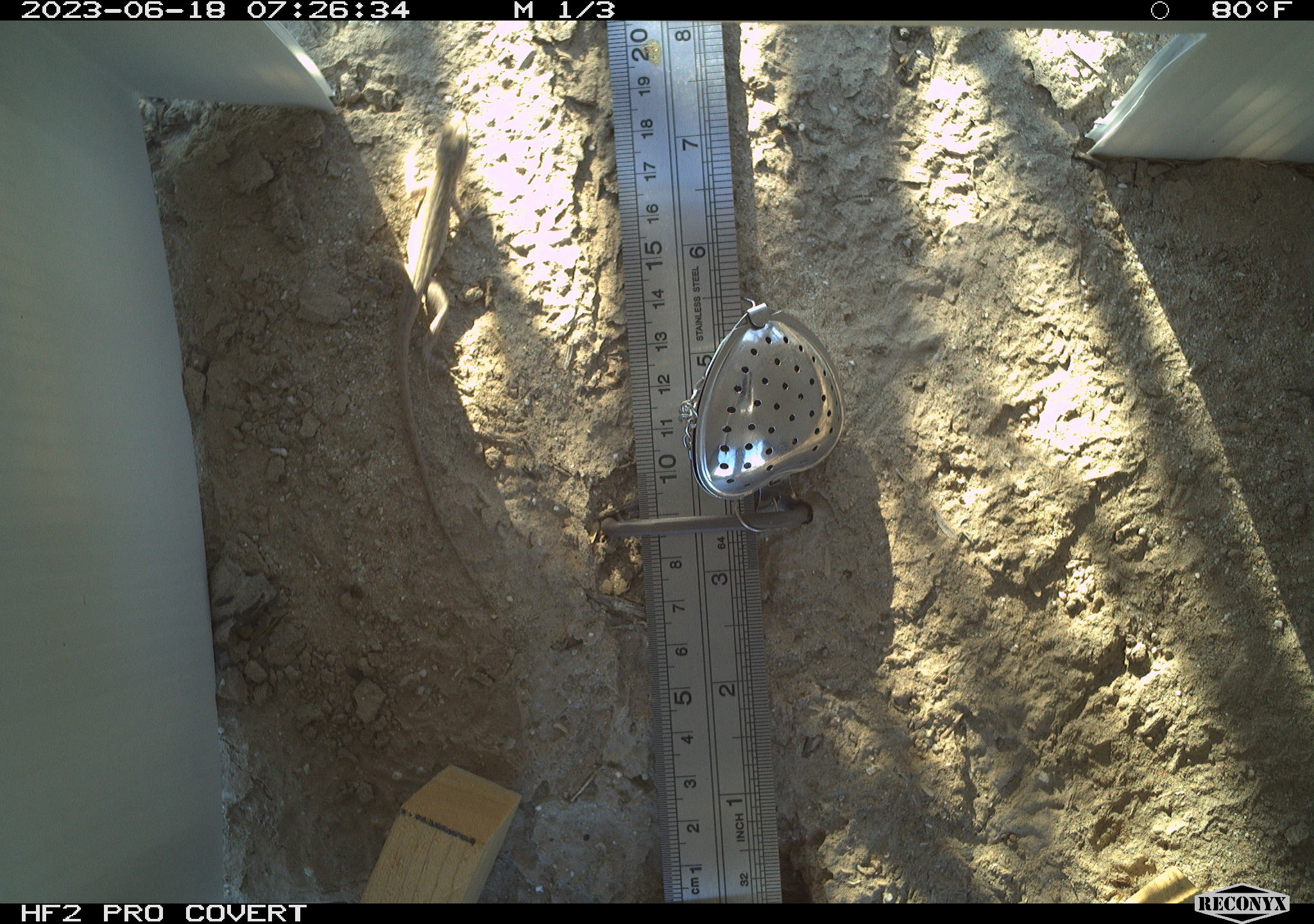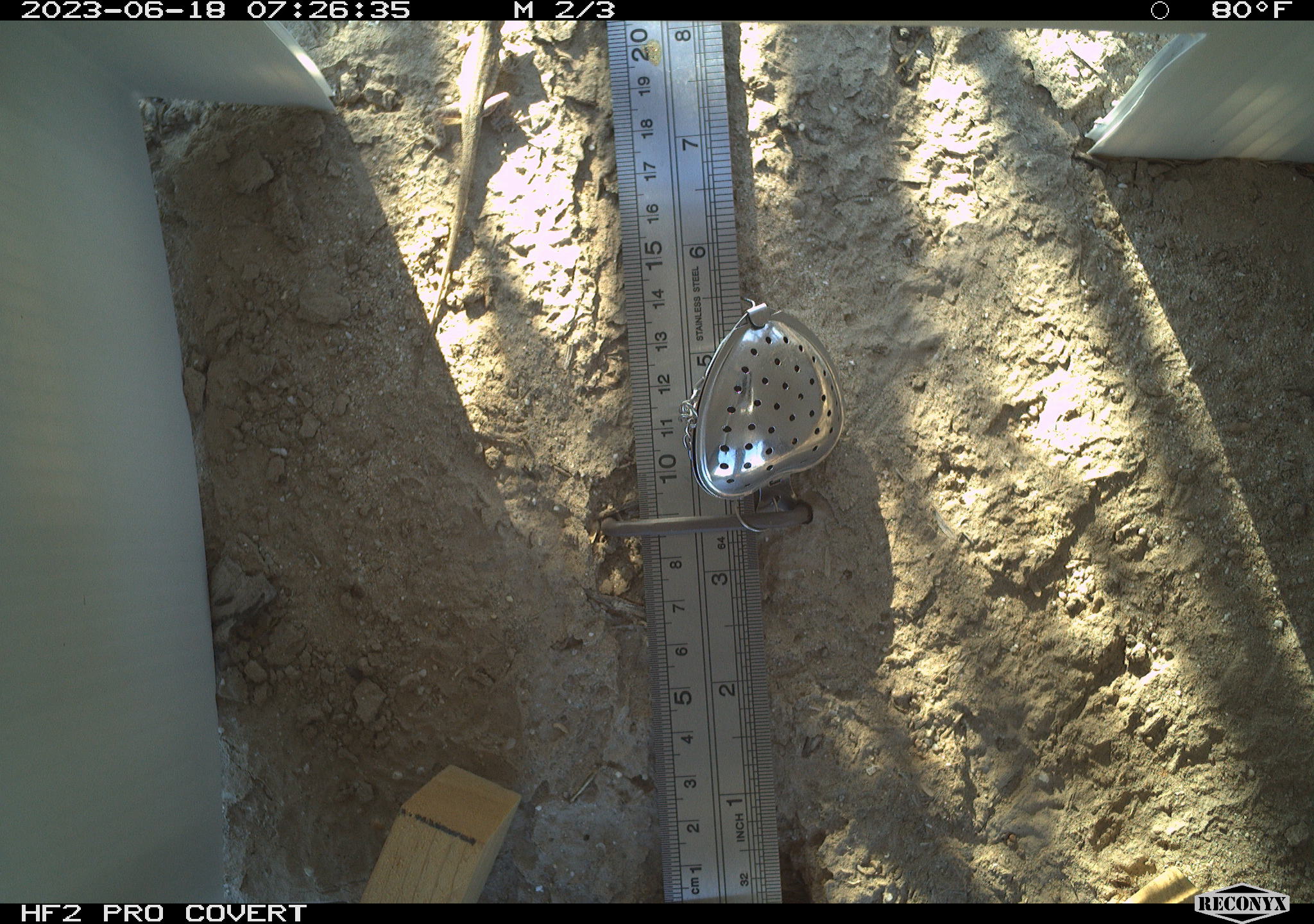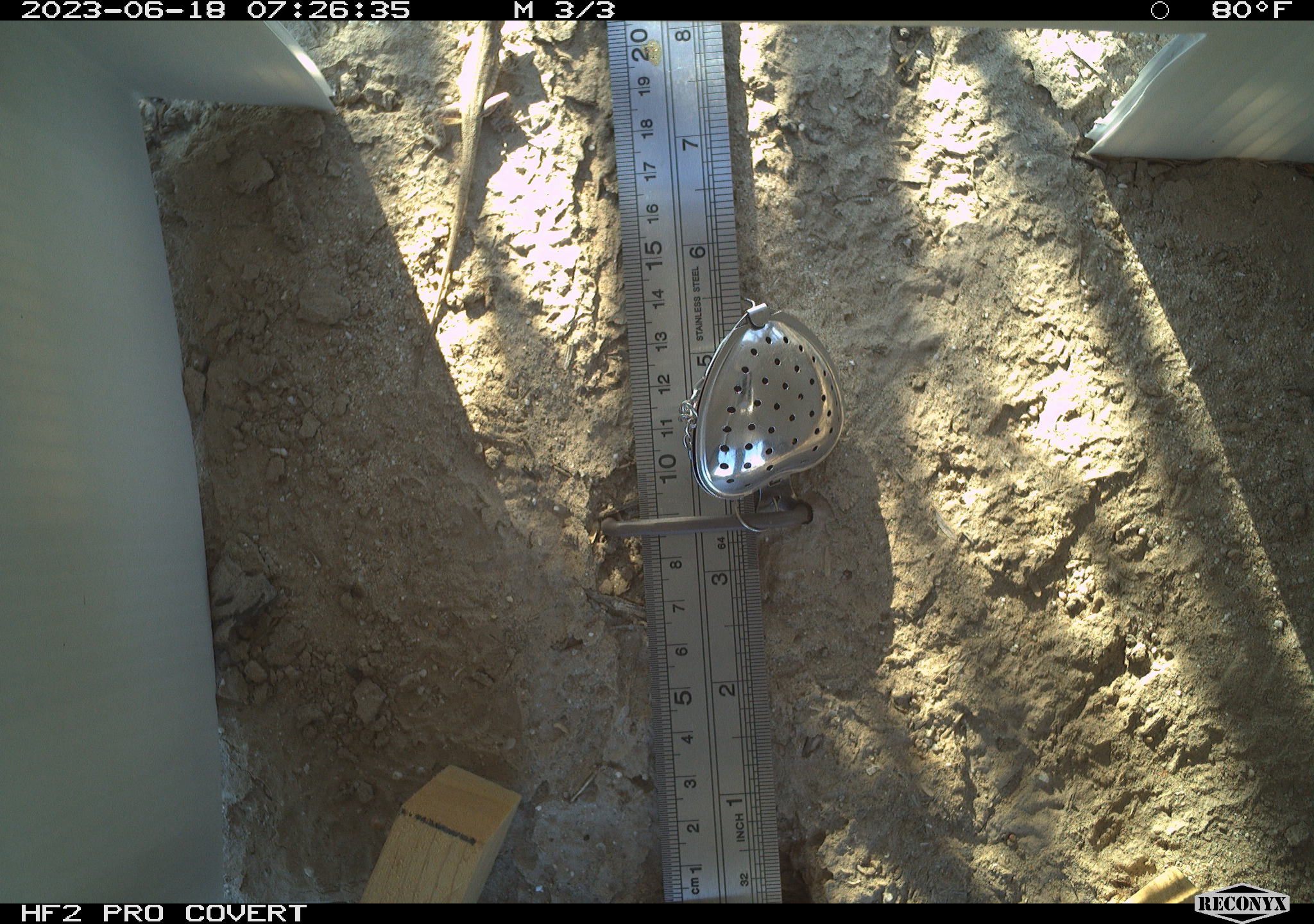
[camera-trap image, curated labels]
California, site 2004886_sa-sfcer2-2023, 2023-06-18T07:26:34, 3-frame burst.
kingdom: Animalia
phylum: Chordata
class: Reptilia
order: Squamata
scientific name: Squamata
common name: lizards and snakes